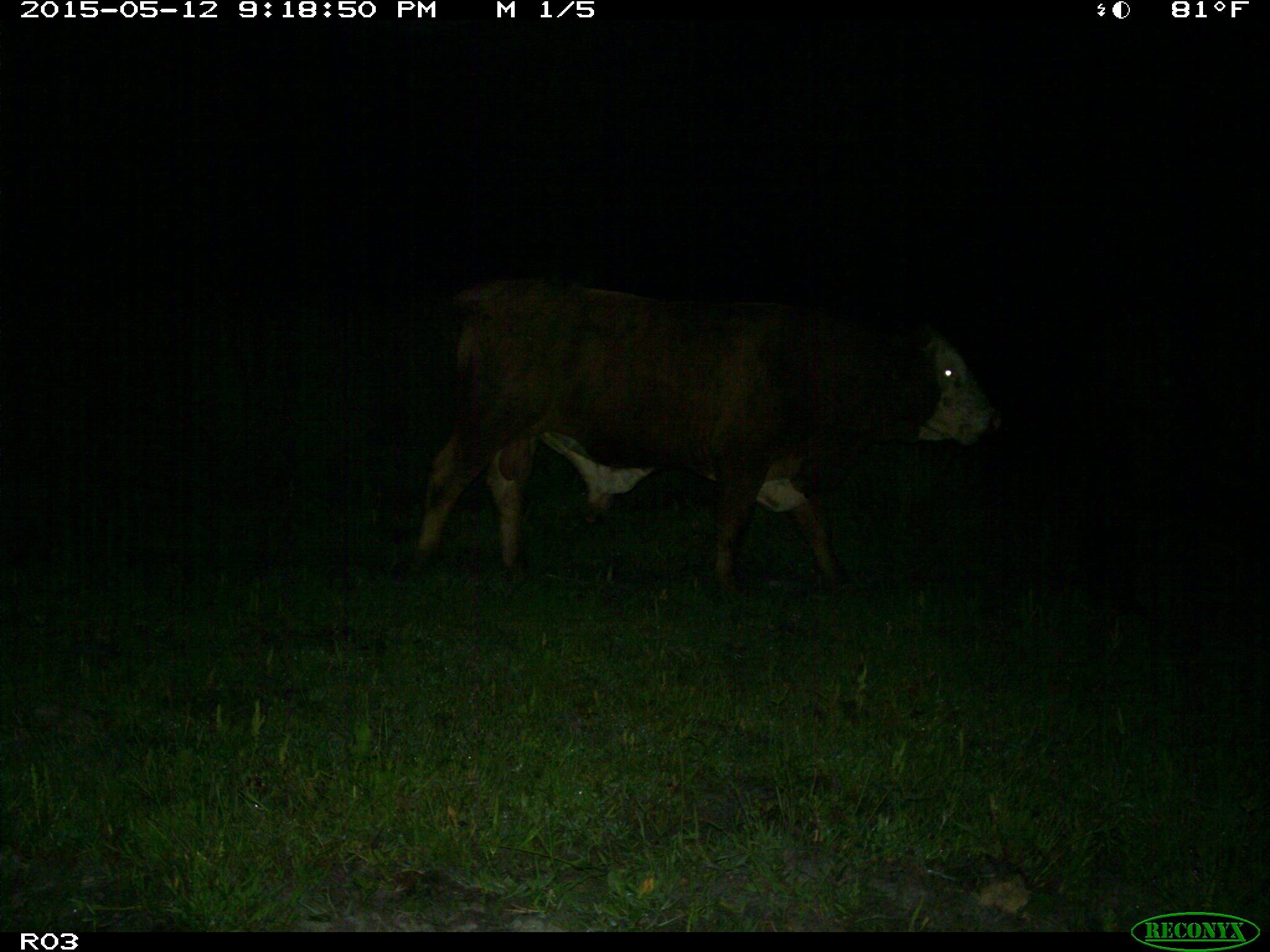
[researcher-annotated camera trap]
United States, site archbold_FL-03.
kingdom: Animalia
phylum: Chordata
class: Mammalia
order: Artiodactyla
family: Bovidae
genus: Bos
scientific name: Bos taurus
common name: domestic cow